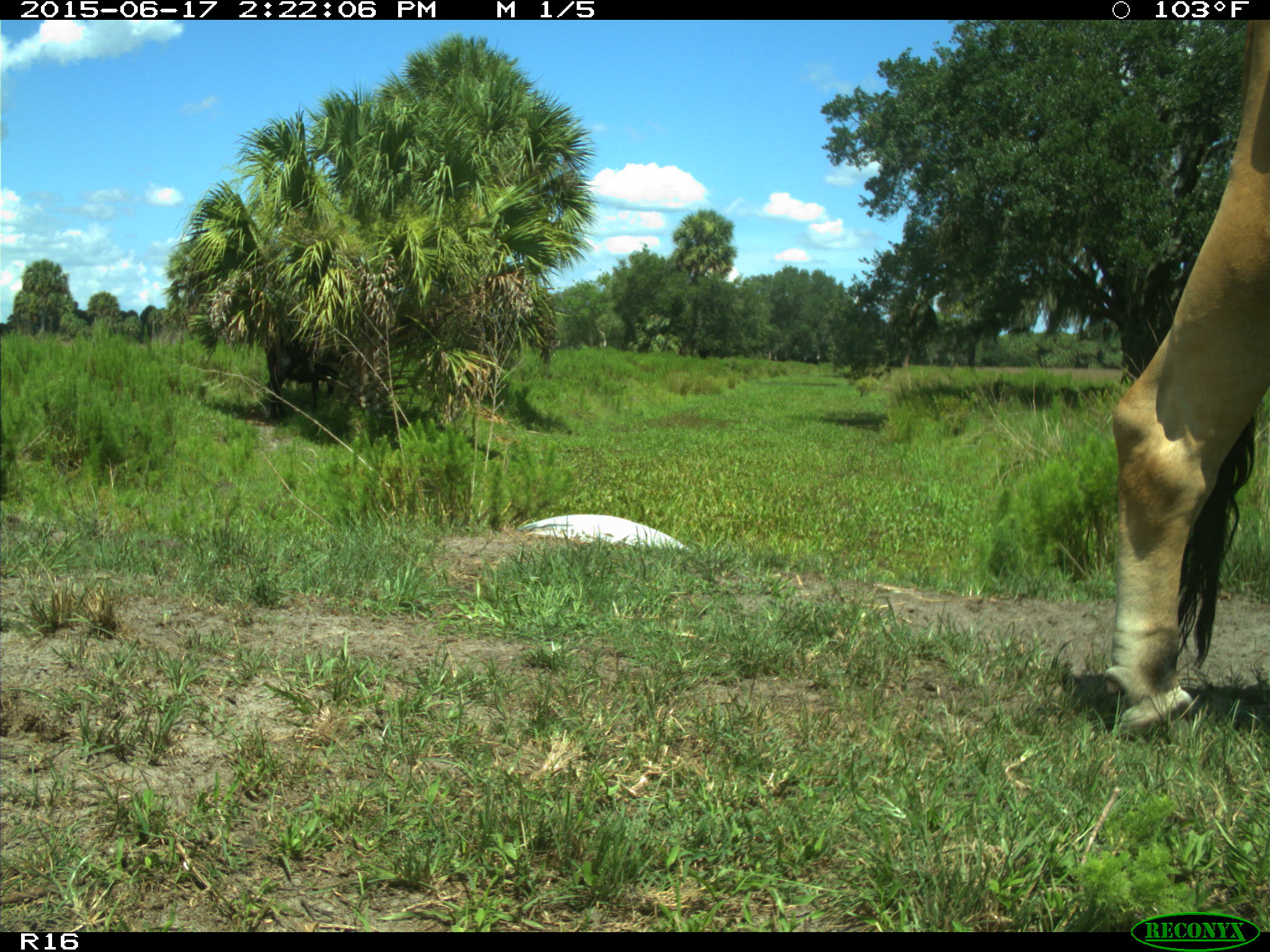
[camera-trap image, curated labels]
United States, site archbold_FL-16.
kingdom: Animalia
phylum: Chordata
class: Mammalia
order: Artiodactyla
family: Bovidae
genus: Bos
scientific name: Bos taurus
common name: domestic cow